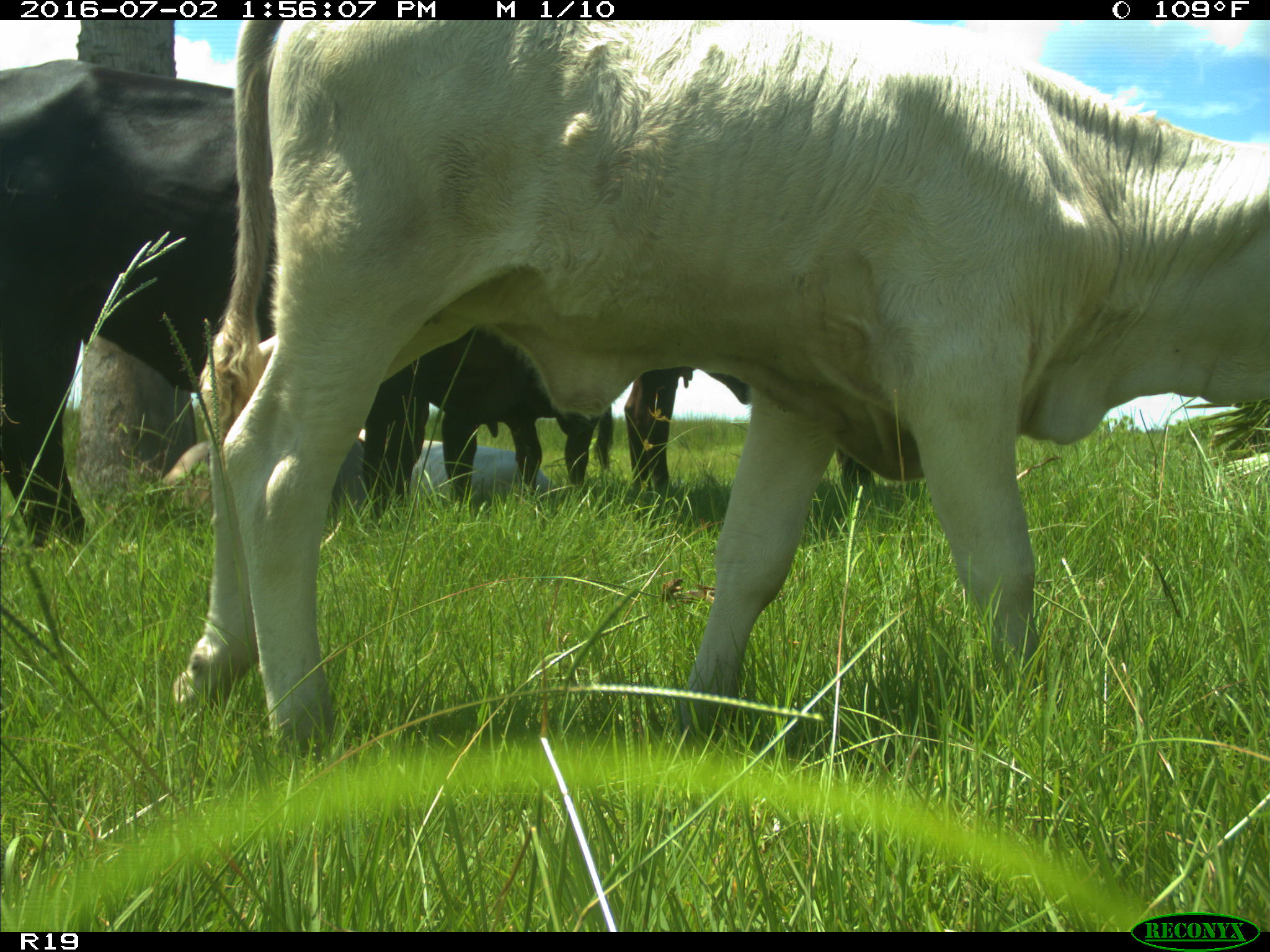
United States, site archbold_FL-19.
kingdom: Animalia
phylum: Chordata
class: Mammalia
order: Artiodactyla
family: Bovidae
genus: Bos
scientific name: Bos taurus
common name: domestic cow